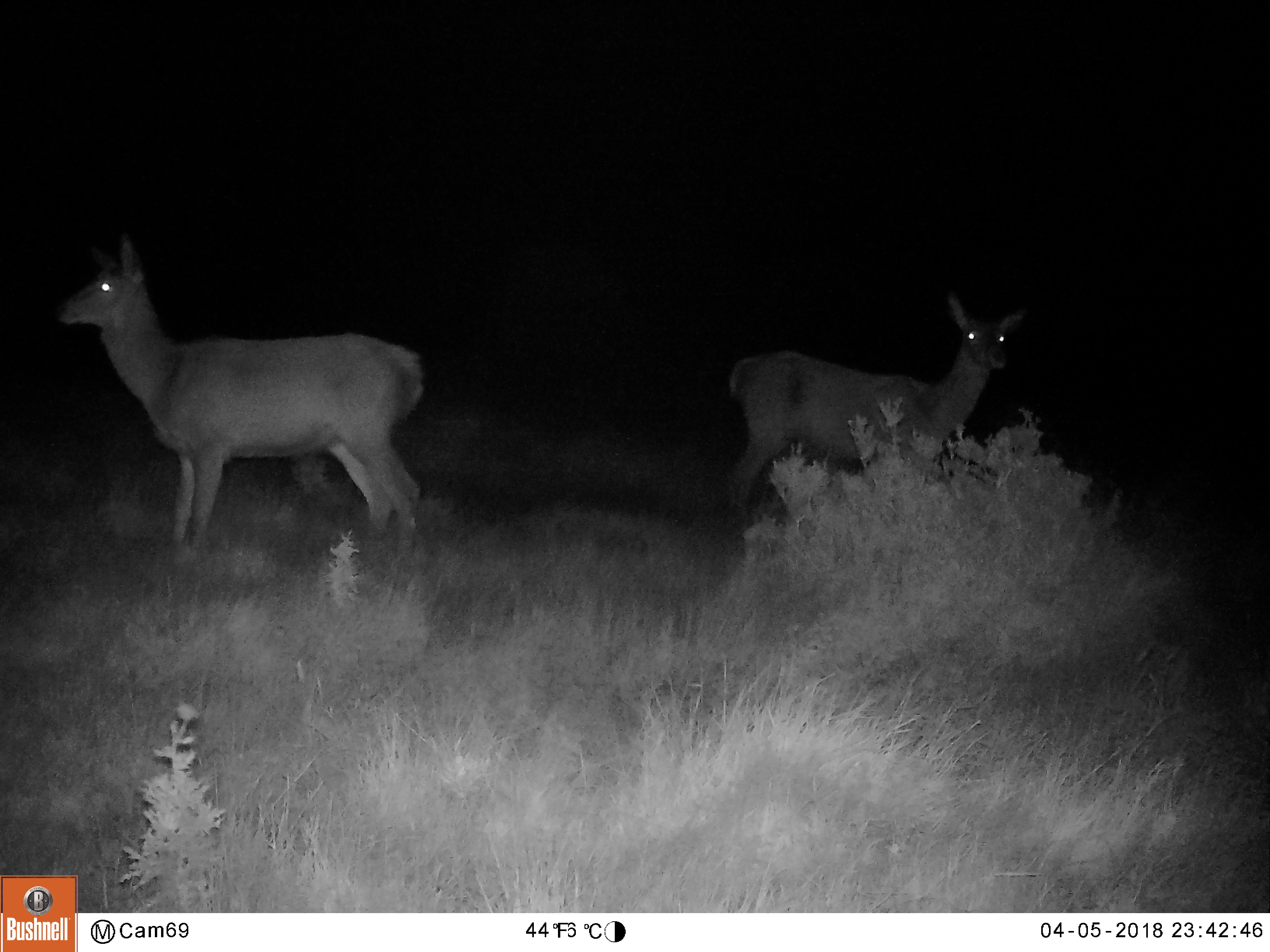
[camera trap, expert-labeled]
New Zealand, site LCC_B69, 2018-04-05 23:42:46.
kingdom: Animalia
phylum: Chordata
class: Mammalia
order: Artiodactyla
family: Cervidae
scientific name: Cervidae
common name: deer